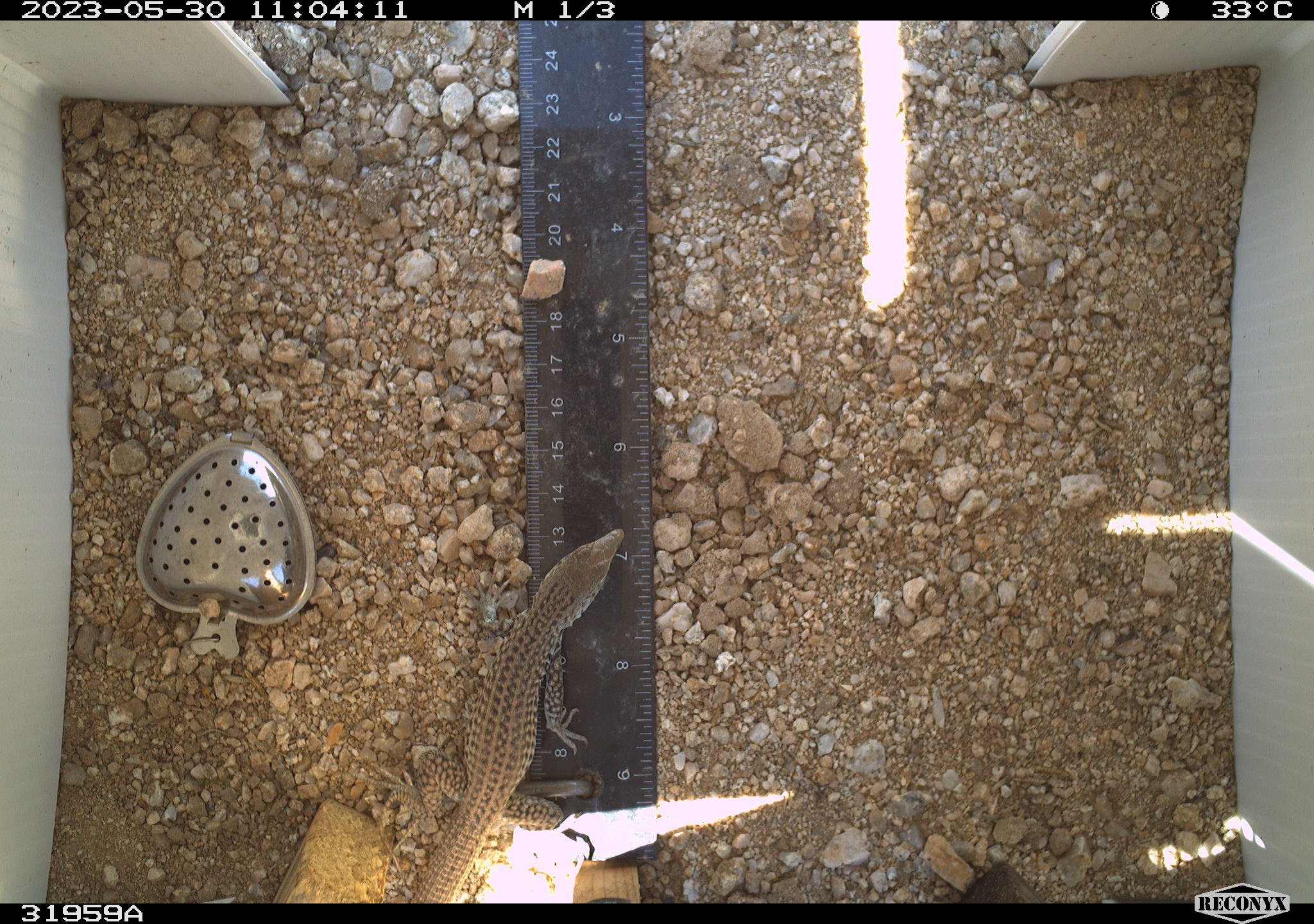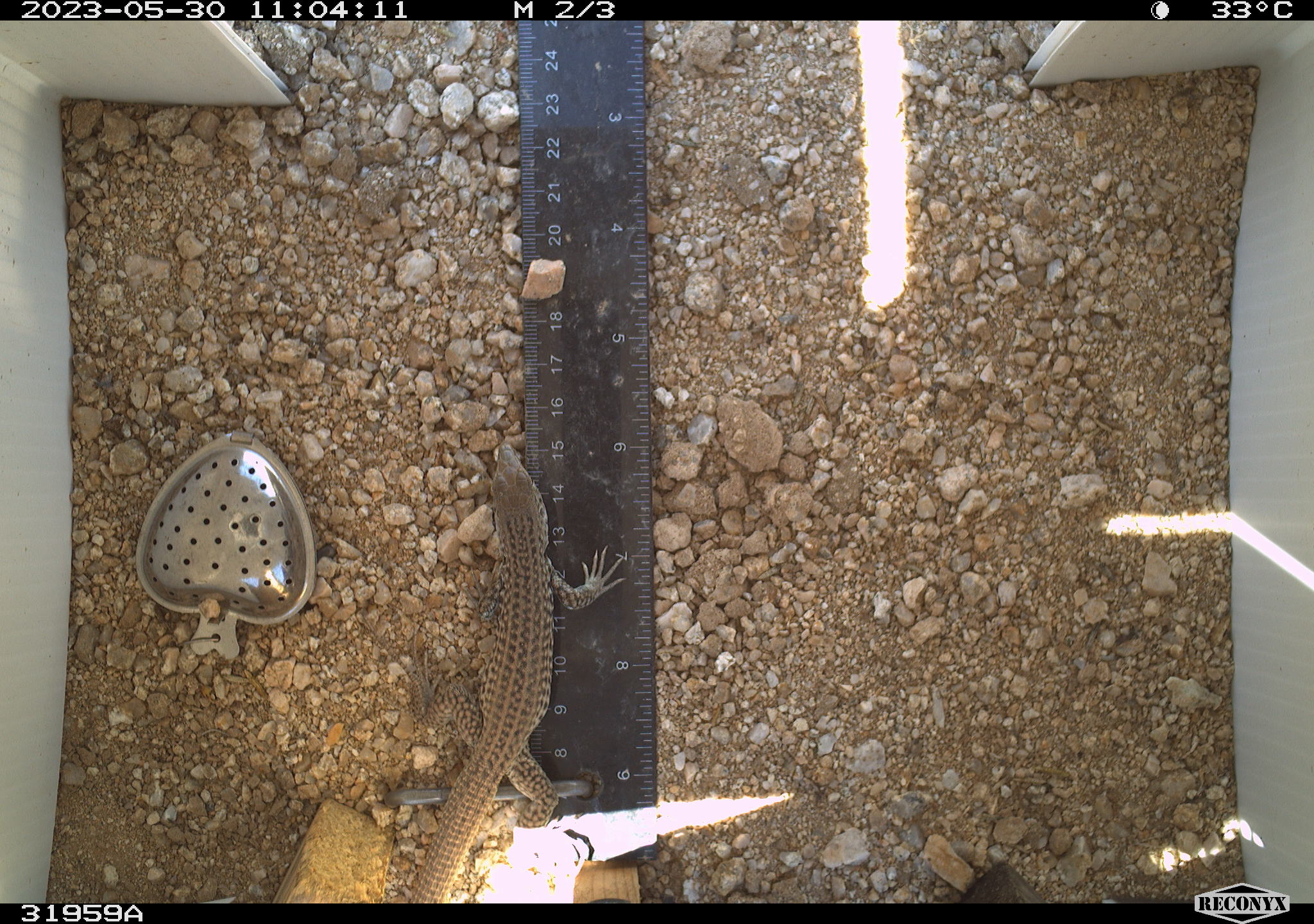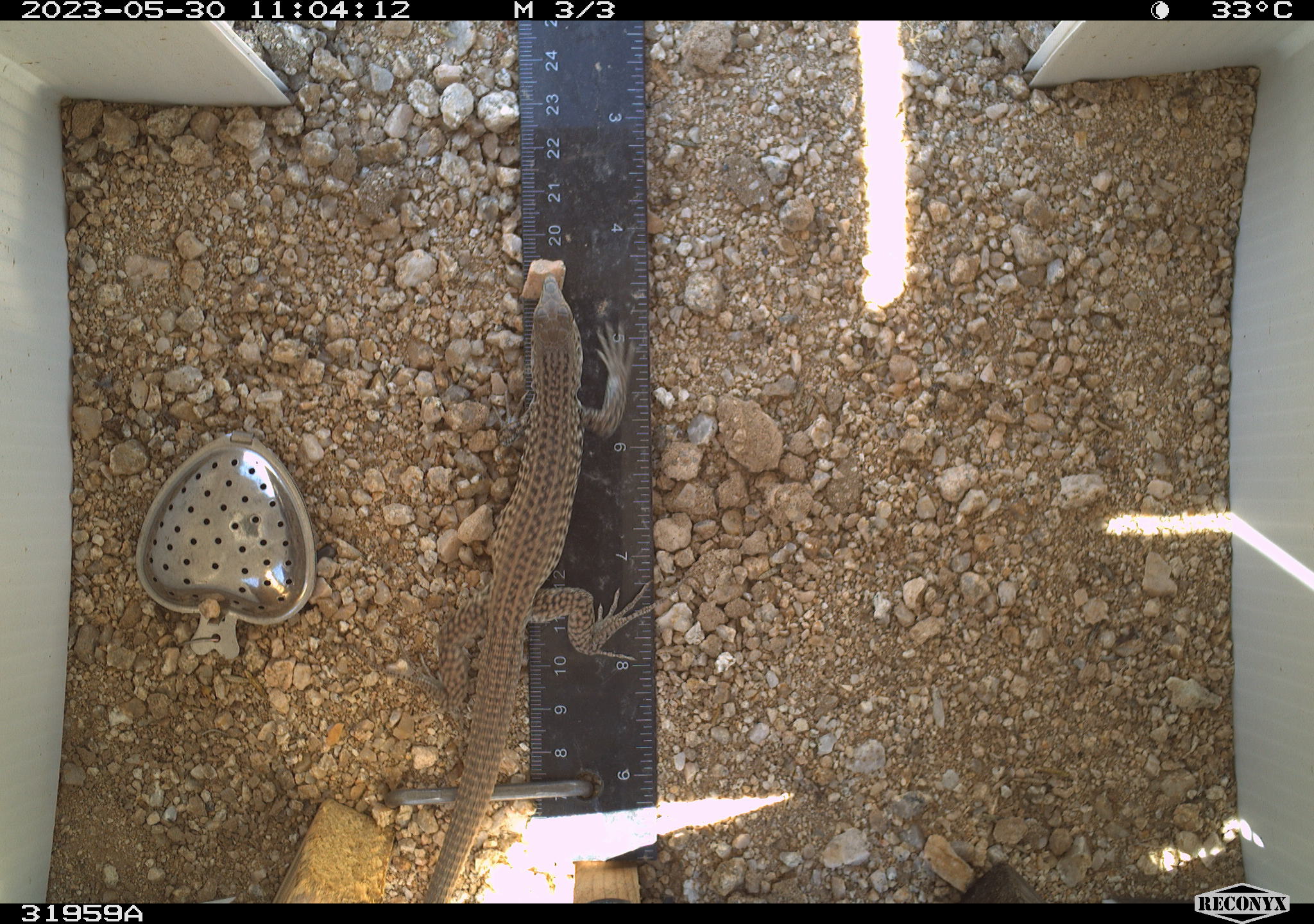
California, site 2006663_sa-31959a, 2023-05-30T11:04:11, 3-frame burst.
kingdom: Animalia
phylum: Chordata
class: Reptilia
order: Squamata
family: Teiidae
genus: Aspidoscelis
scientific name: Aspidoscelis tigris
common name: western whiptail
Western whiptail (Aspidoscelis tigris).